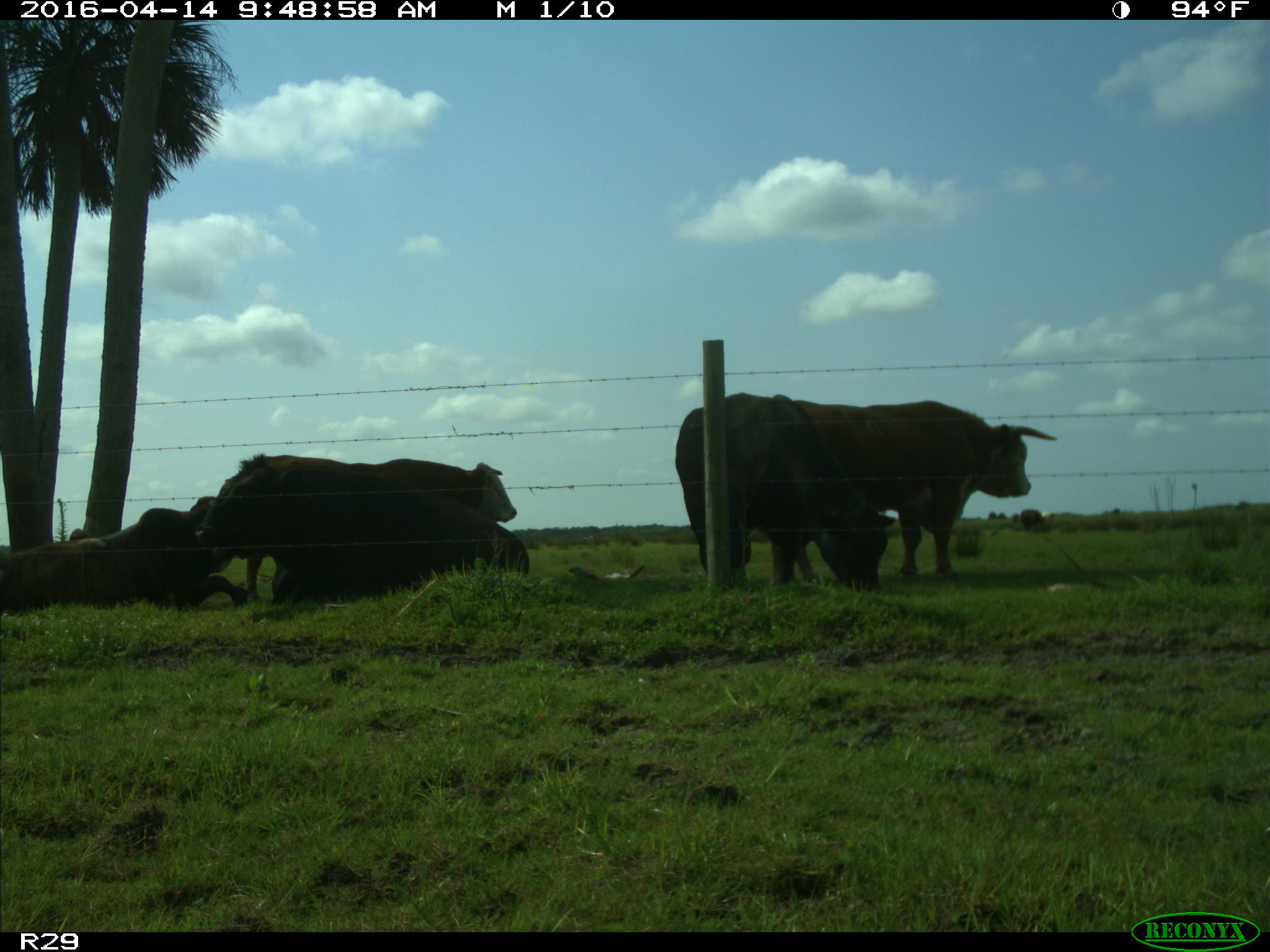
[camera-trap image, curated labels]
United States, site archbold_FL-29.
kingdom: Animalia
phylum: Chordata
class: Mammalia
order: Artiodactyla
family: Bovidae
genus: Bos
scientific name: Bos taurus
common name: domestic cow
Bos taurus (domestic cow).